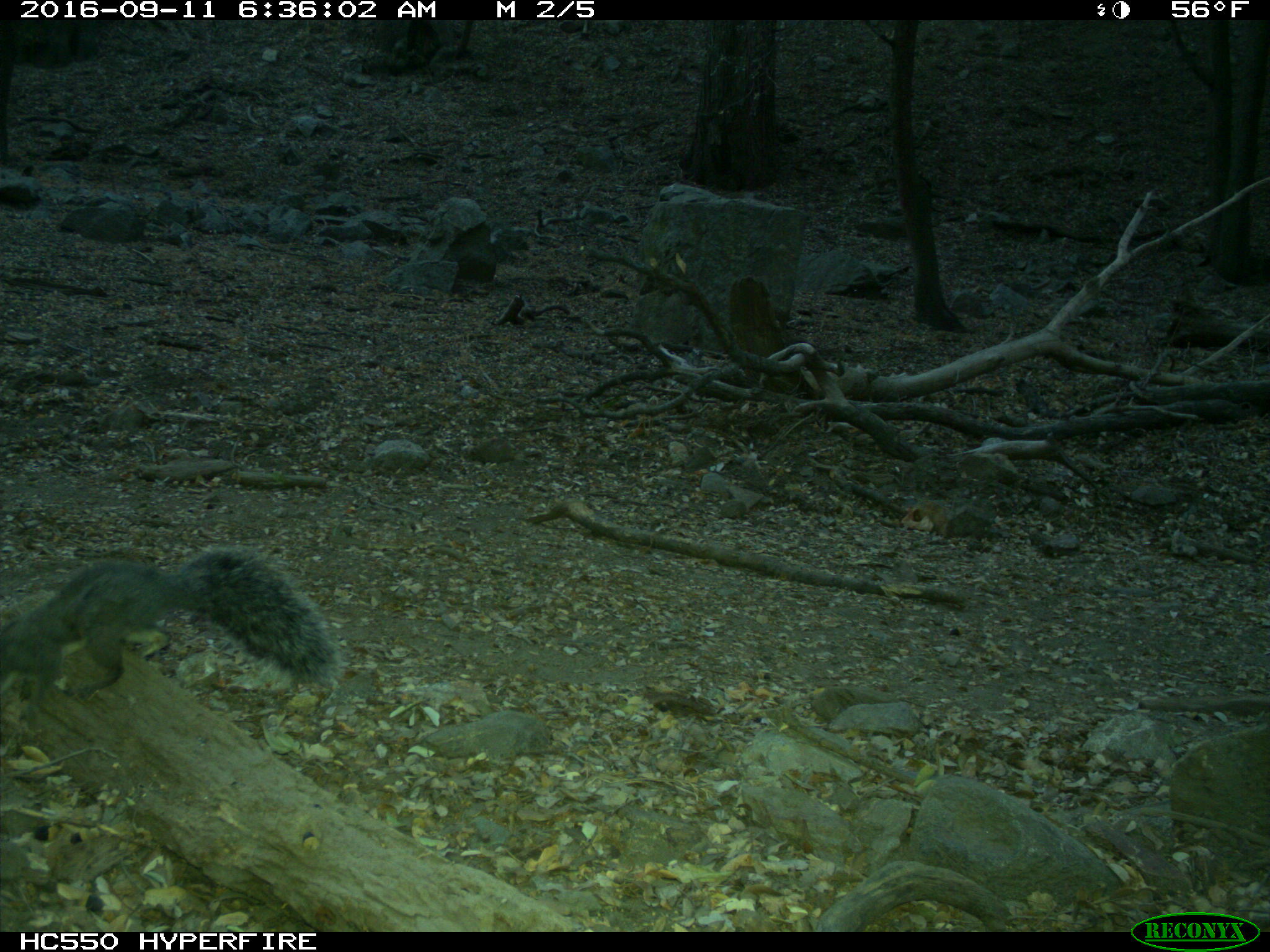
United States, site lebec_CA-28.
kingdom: Animalia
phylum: Chordata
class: Mammalia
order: Rodentia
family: Sciuridae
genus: Sciurus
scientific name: Sciurus carolinensis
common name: eastern gray squirrel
Sciurus carolinensis (eastern gray squirrel).